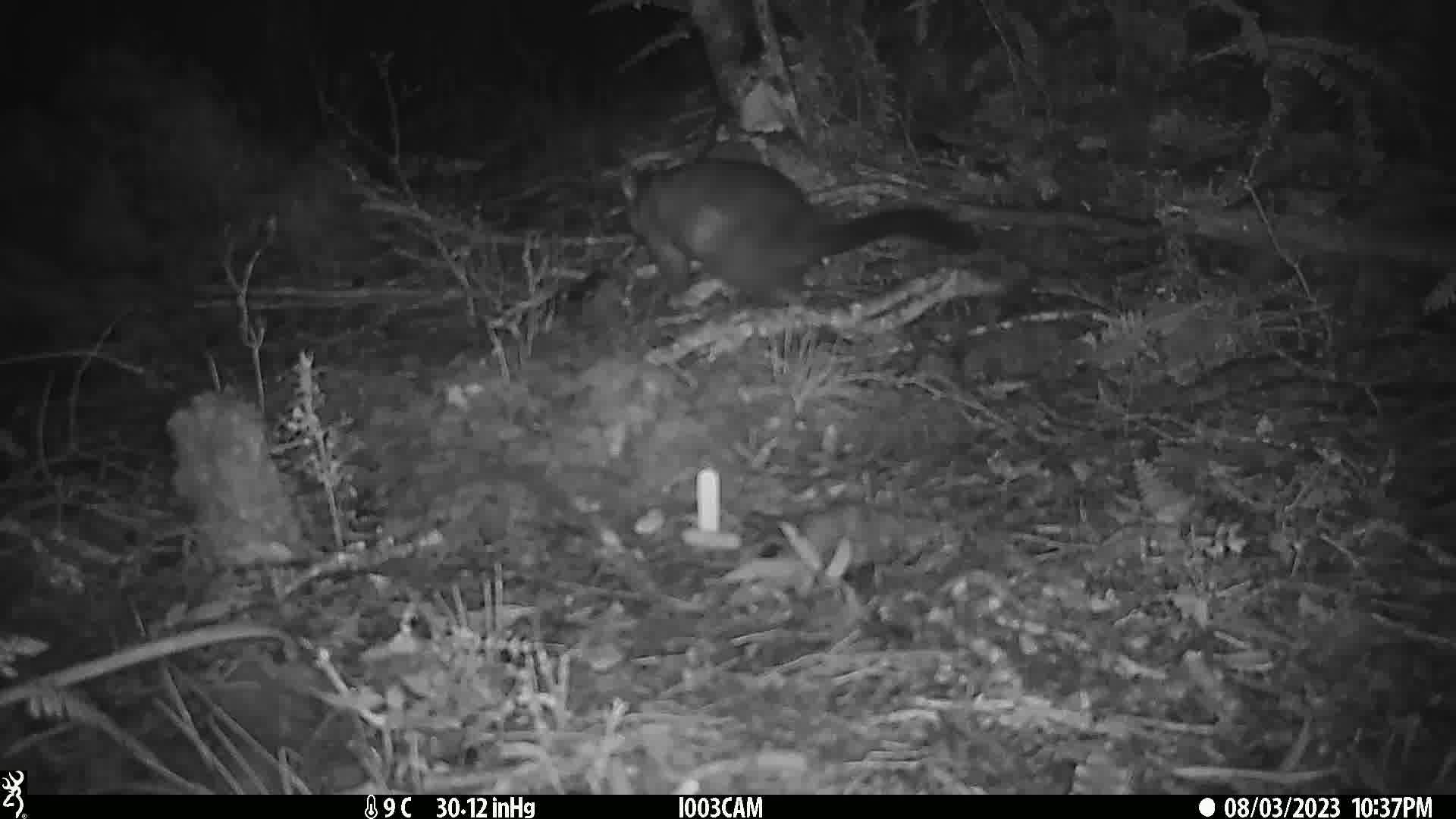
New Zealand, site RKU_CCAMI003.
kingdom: Animalia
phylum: Chordata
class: Mammalia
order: Diprotodontia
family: Phalangeridae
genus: Trichosurus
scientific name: Trichosurus vulpecula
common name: common brushtail possum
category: possum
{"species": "possum (common brushtail possum) (Trichosurus vulpecula)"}